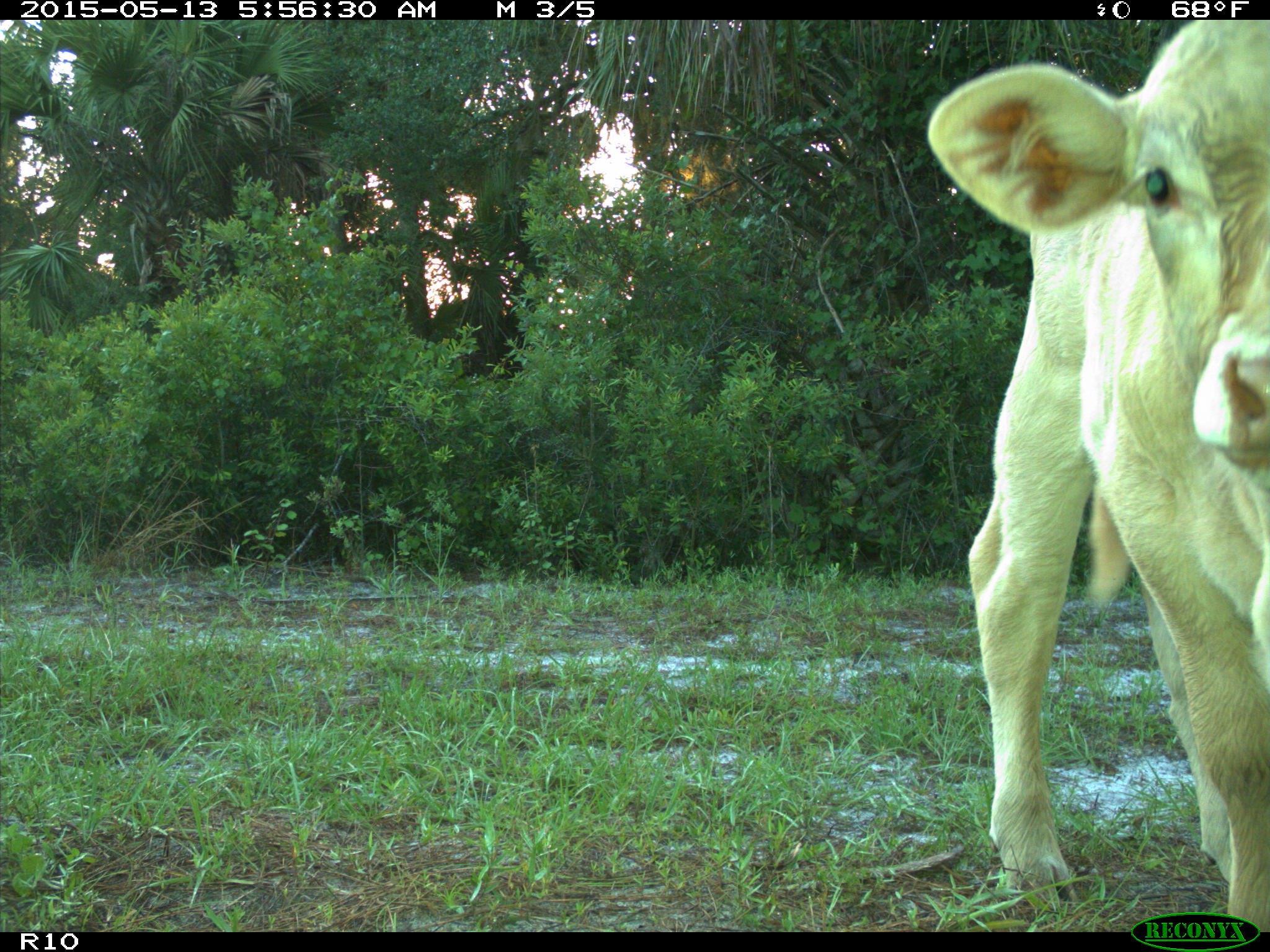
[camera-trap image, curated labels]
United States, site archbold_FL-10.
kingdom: Animalia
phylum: Chordata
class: Mammalia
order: Artiodactyla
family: Bovidae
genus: Bos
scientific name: Bos taurus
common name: domestic cow